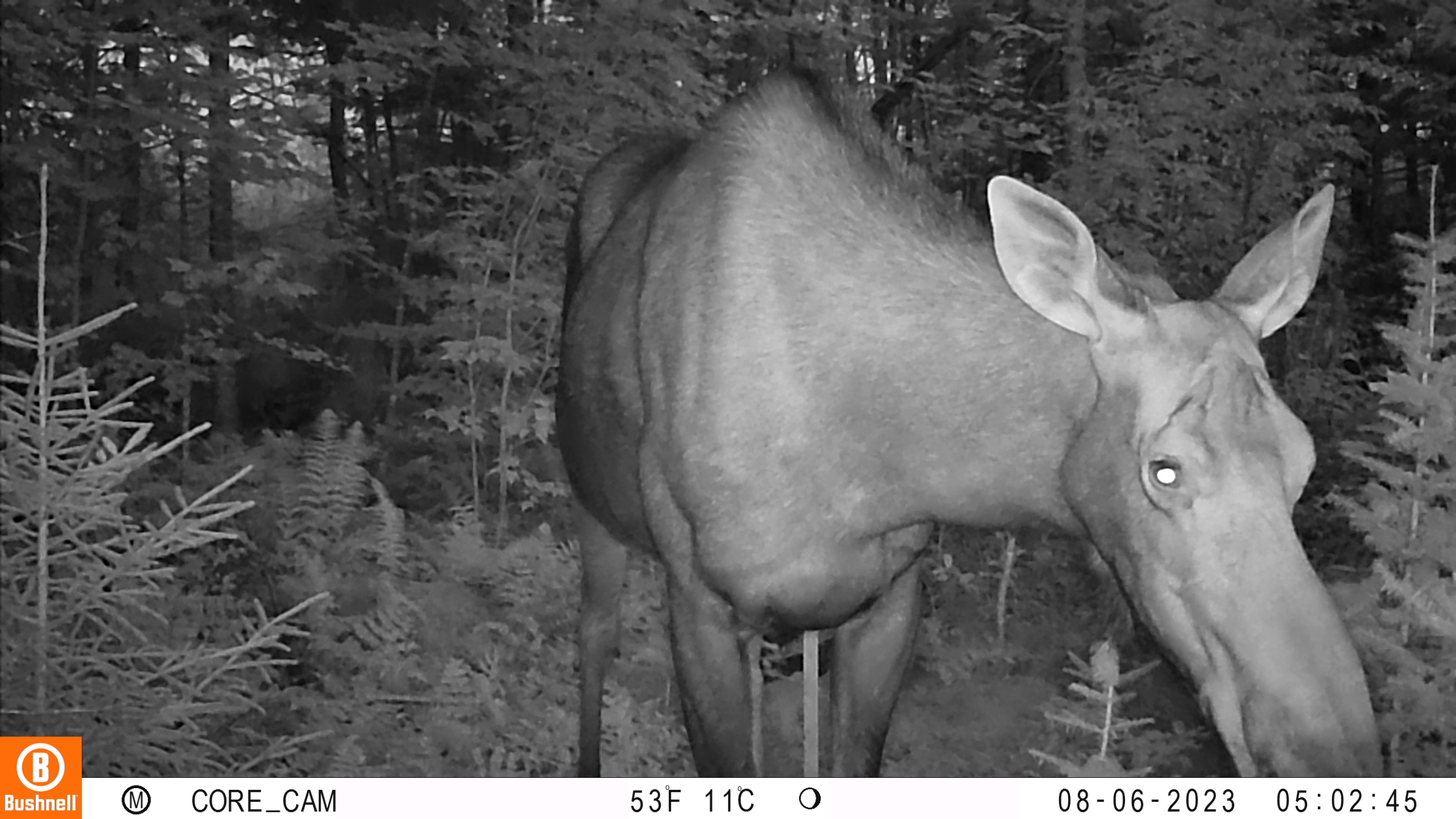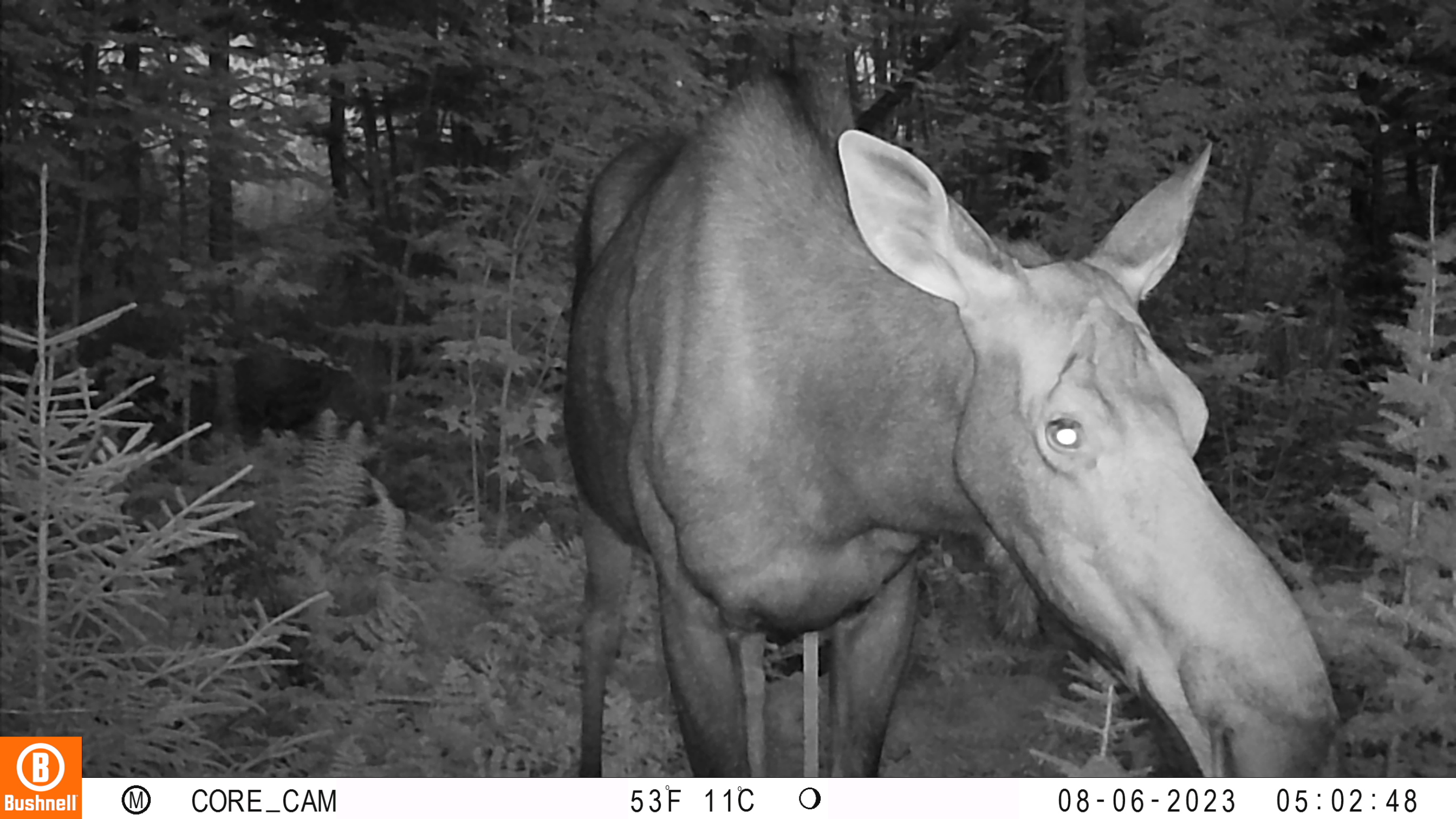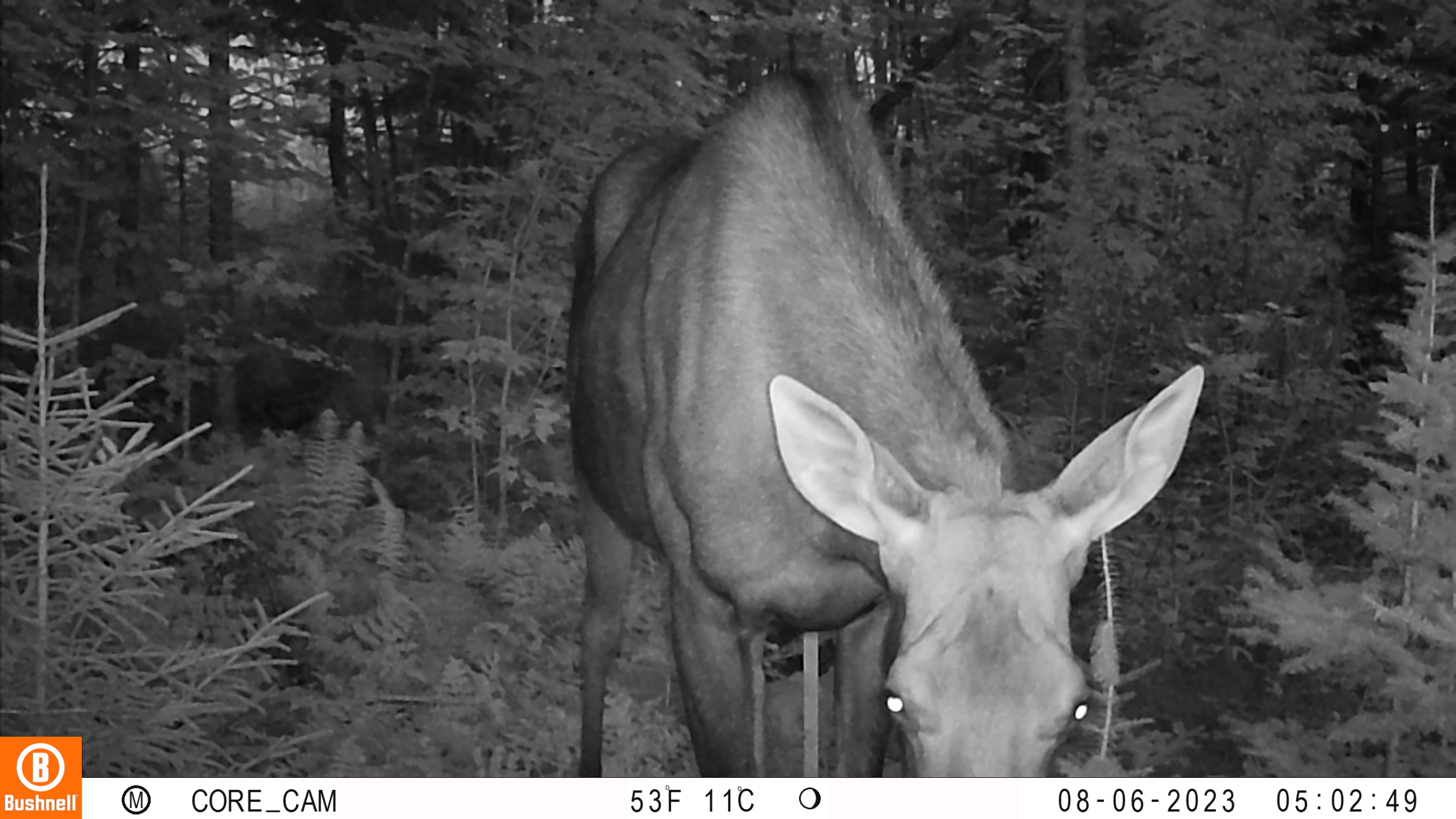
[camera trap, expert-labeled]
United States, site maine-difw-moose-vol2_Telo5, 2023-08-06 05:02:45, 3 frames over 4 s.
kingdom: Animalia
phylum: Chordata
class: Mammalia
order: Artiodactyla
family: Cervidae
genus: Alces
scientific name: Alces alces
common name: moose